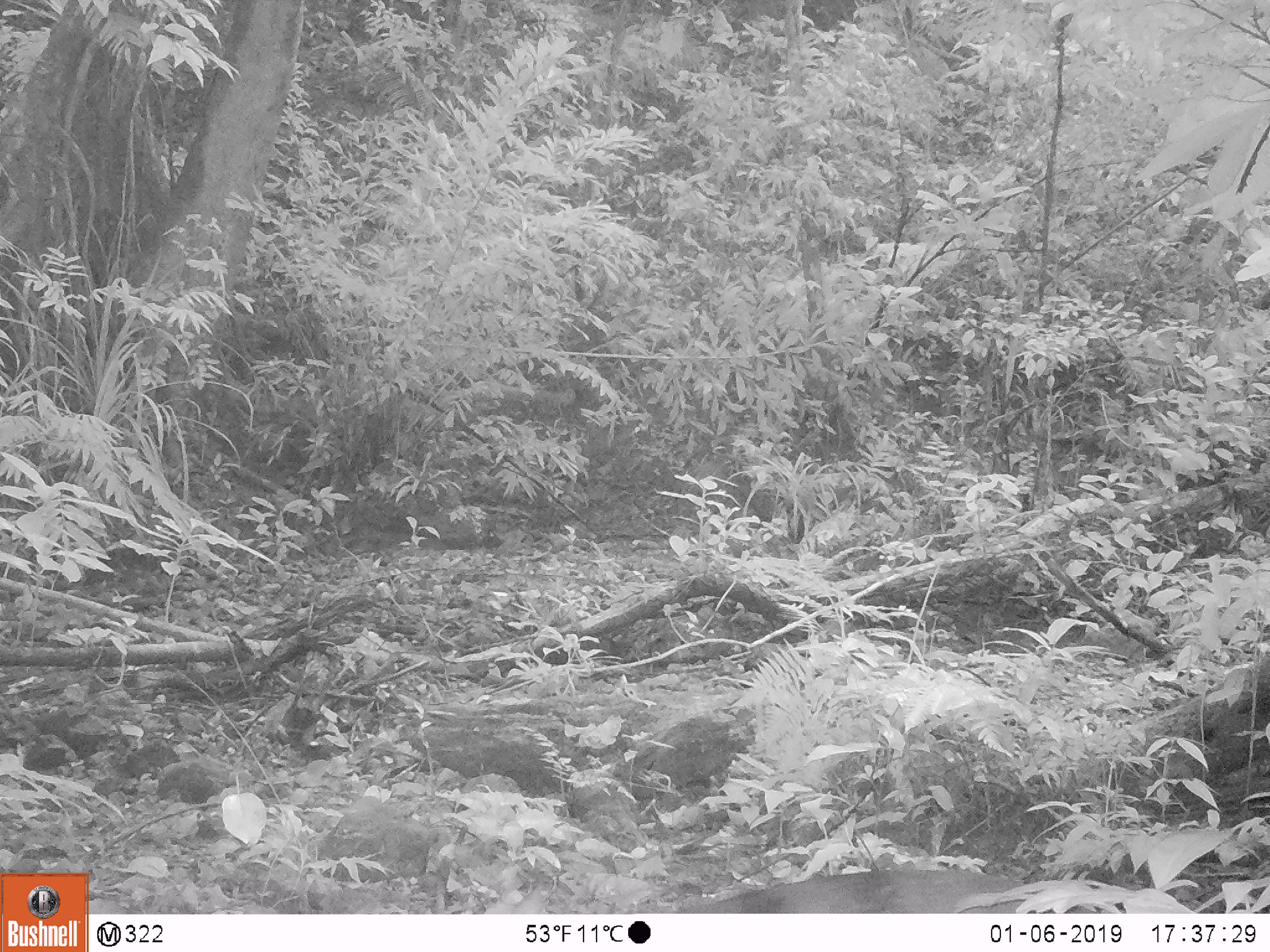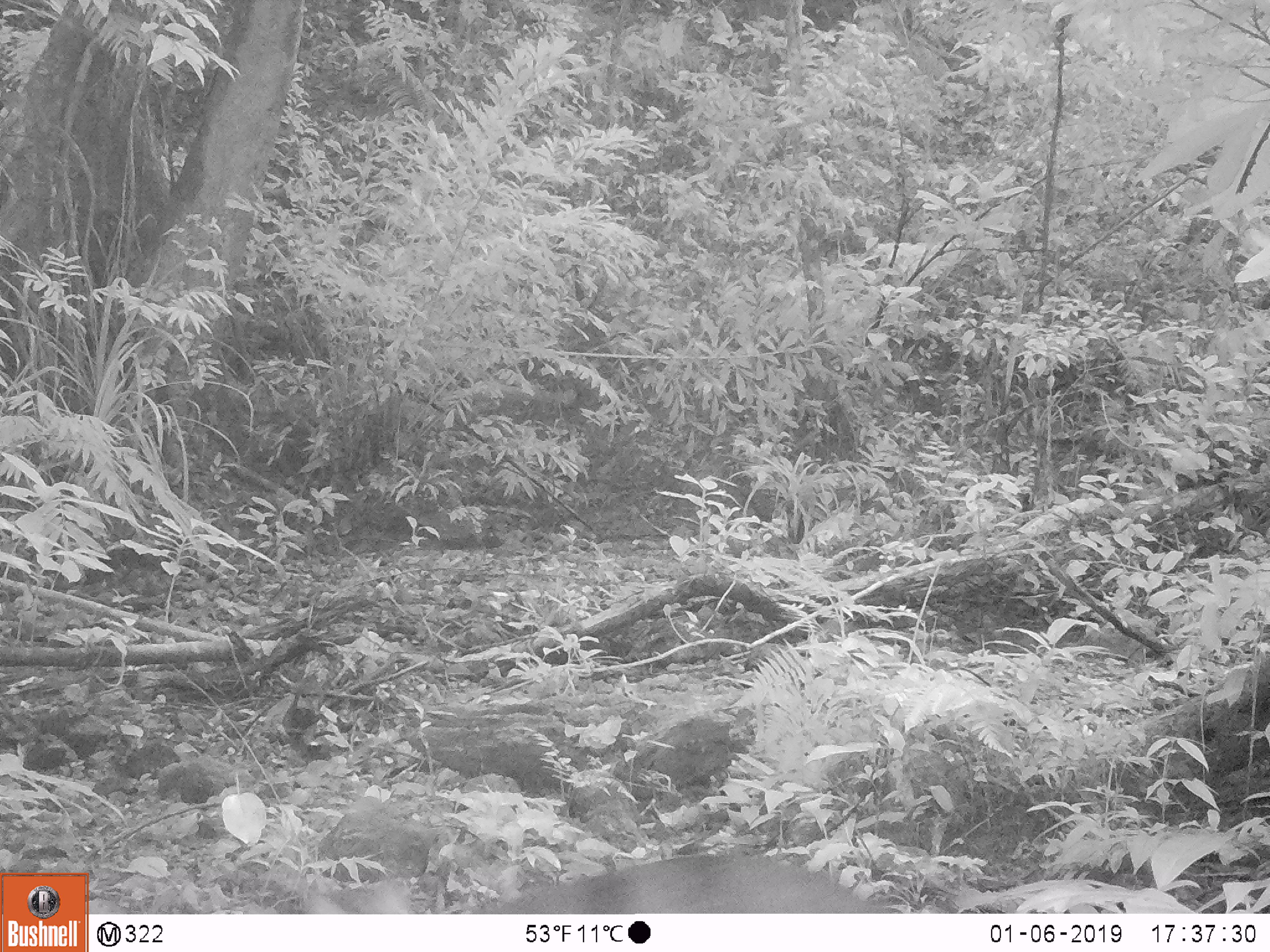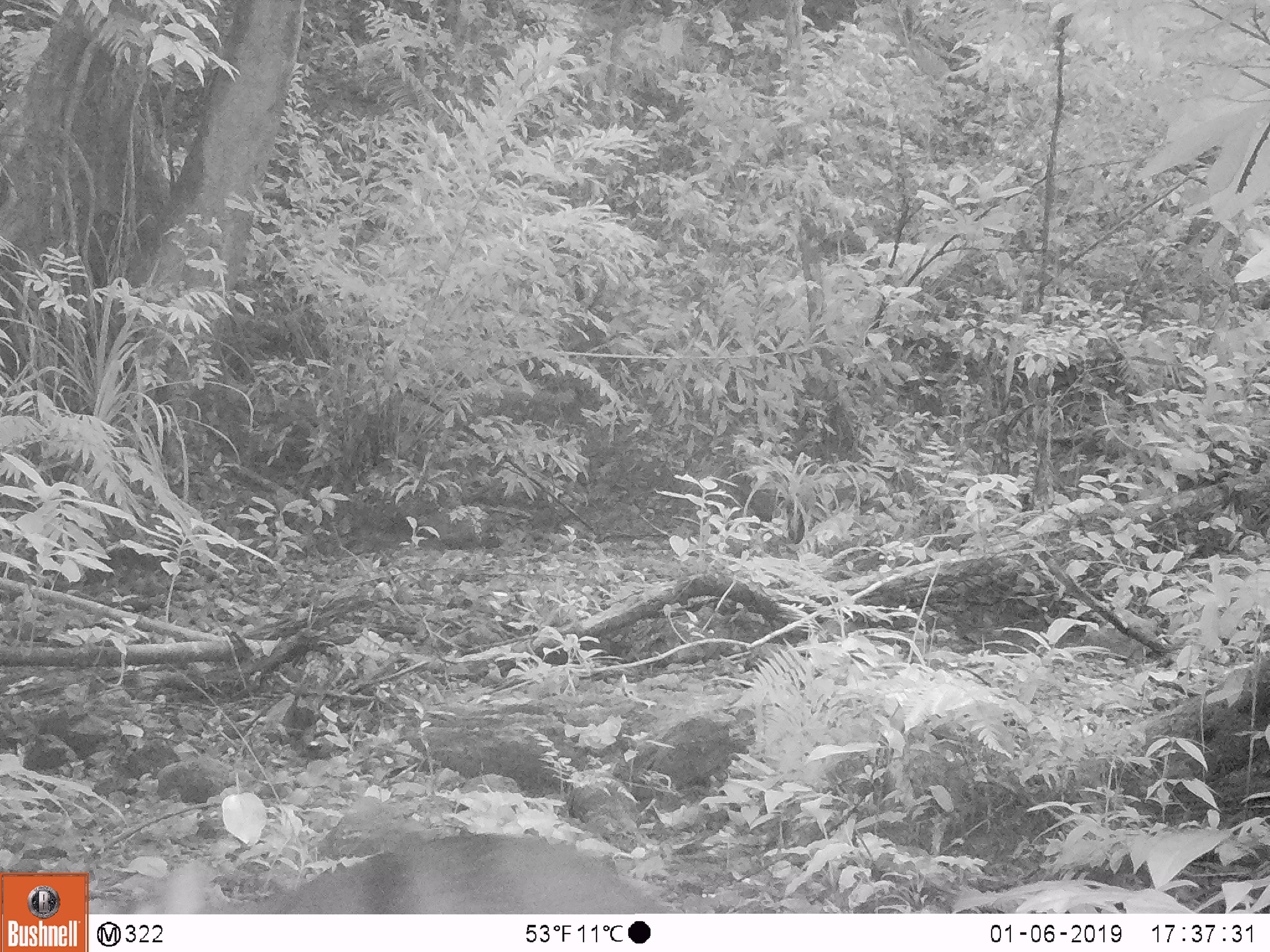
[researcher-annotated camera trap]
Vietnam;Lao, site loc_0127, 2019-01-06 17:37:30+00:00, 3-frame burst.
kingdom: Animalia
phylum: Chordata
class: Mammalia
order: Artiodactyla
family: Cervidae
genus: Muntiacus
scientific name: Muntiacus rooseveltorum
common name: roosevelt's muntjac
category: roosevelts muntjac group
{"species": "roosevelts muntjac group (roosevelt's muntjac) (Muntiacus rooseveltorum)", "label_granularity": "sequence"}